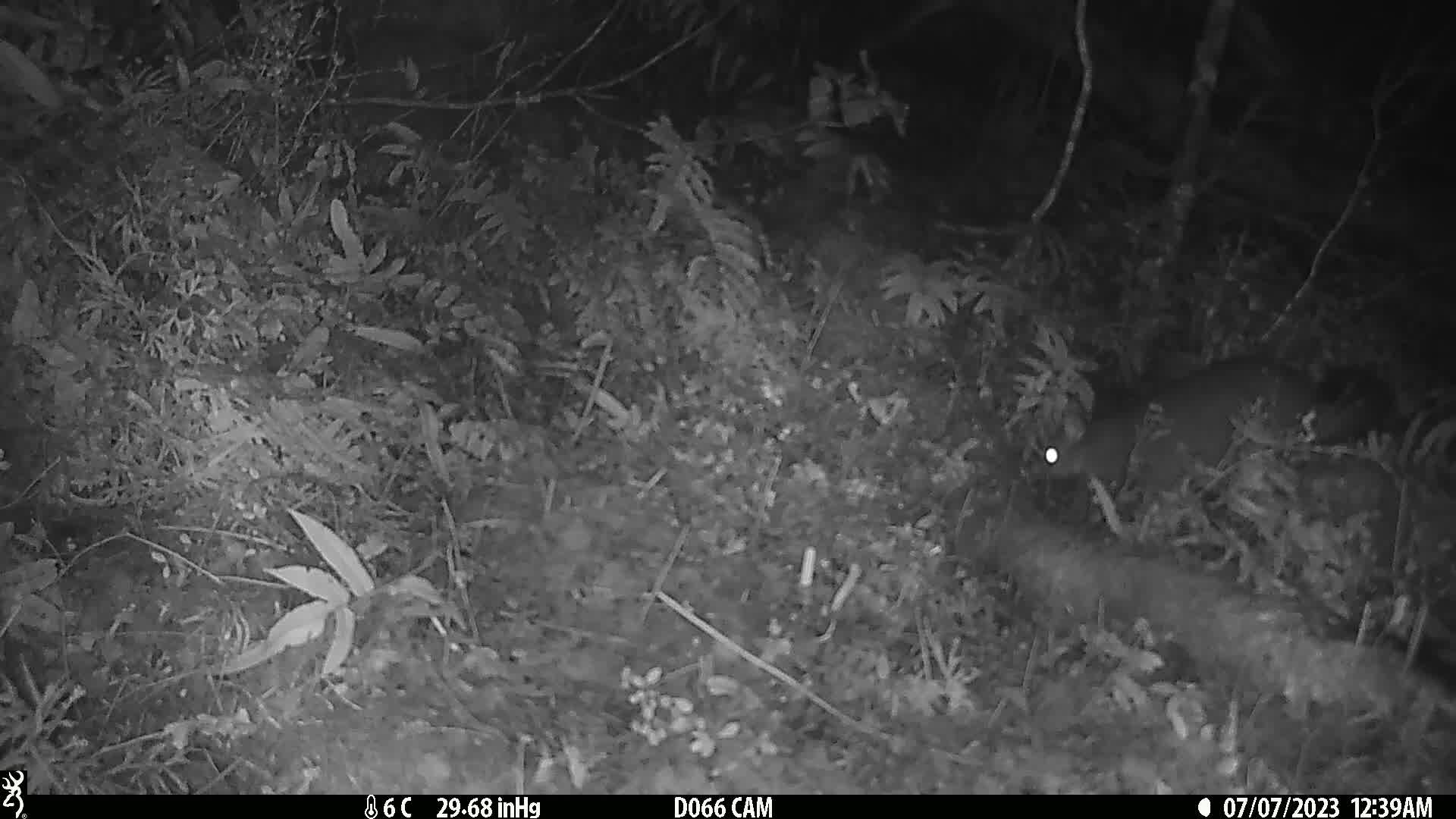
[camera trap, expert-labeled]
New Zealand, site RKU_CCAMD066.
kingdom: Animalia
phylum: Chordata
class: Mammalia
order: Diprotodontia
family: Phalangeridae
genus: Trichosurus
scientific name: Trichosurus vulpecula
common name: common brushtail possum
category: possum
Possum (common brushtail possum) (Trichosurus vulpecula).